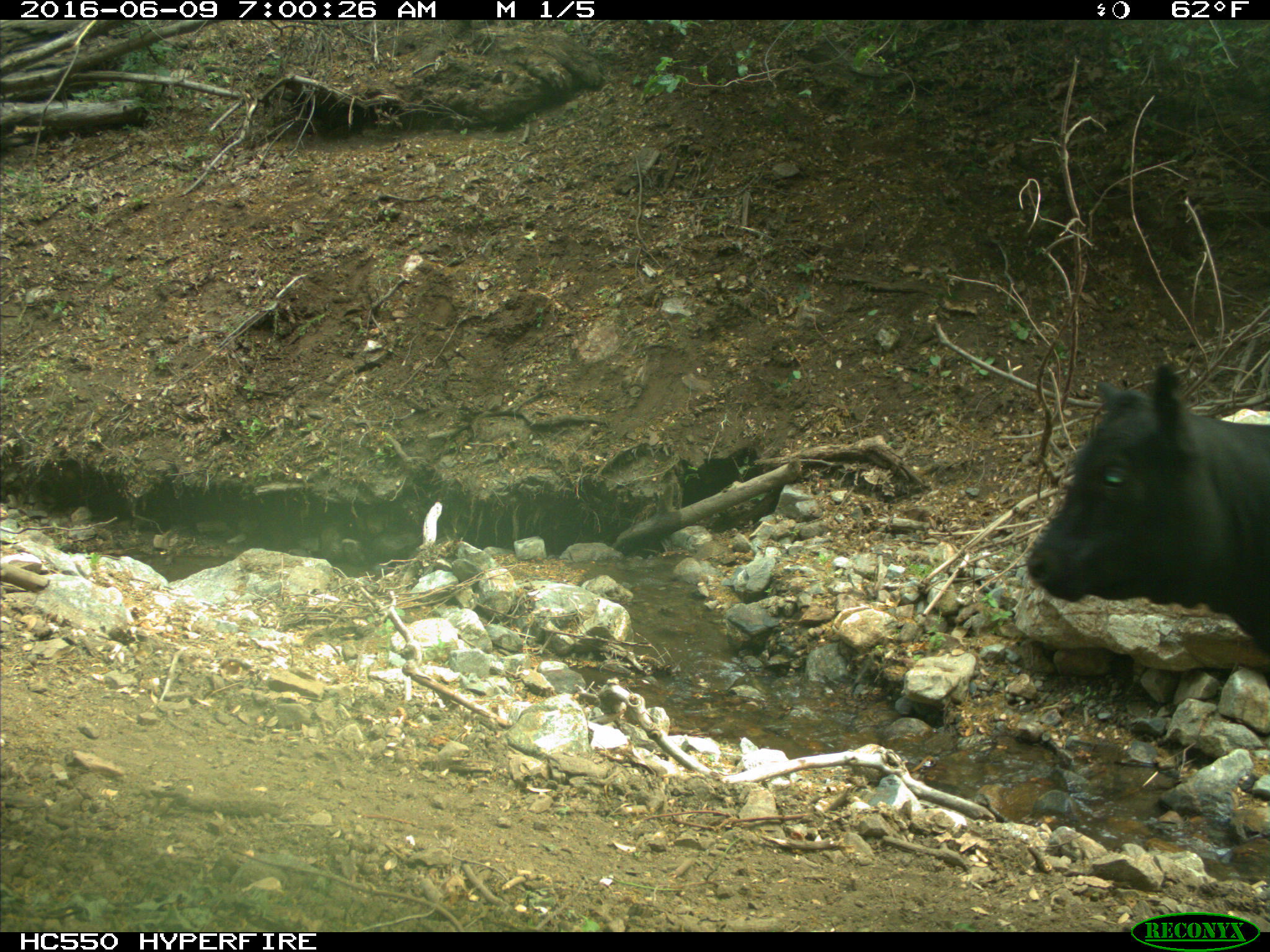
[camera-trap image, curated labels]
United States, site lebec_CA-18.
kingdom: Animalia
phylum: Chordata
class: Mammalia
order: Artiodactyla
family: Bovidae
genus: Bos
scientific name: Bos taurus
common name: domestic cow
Bos taurus (domestic cow).